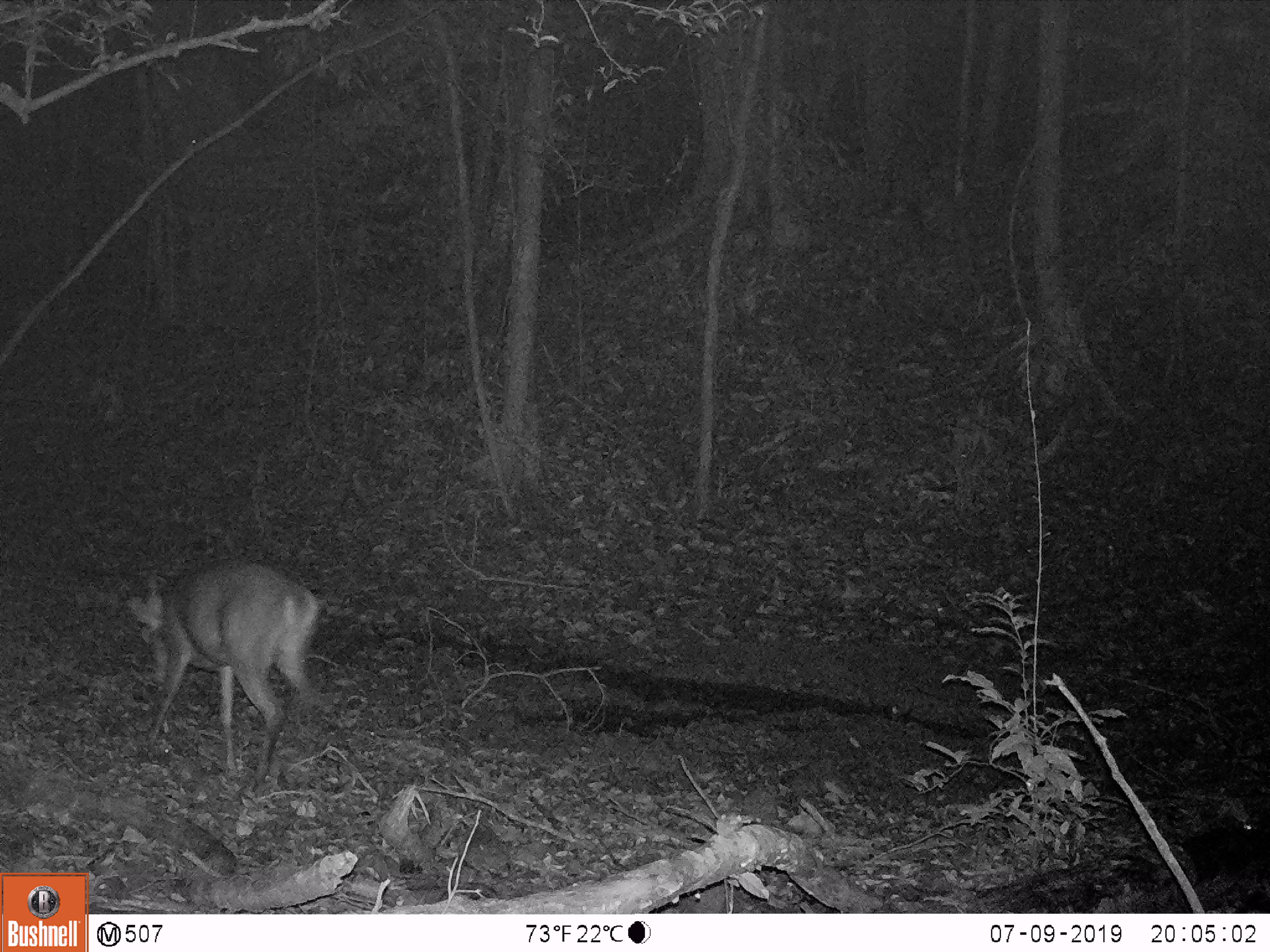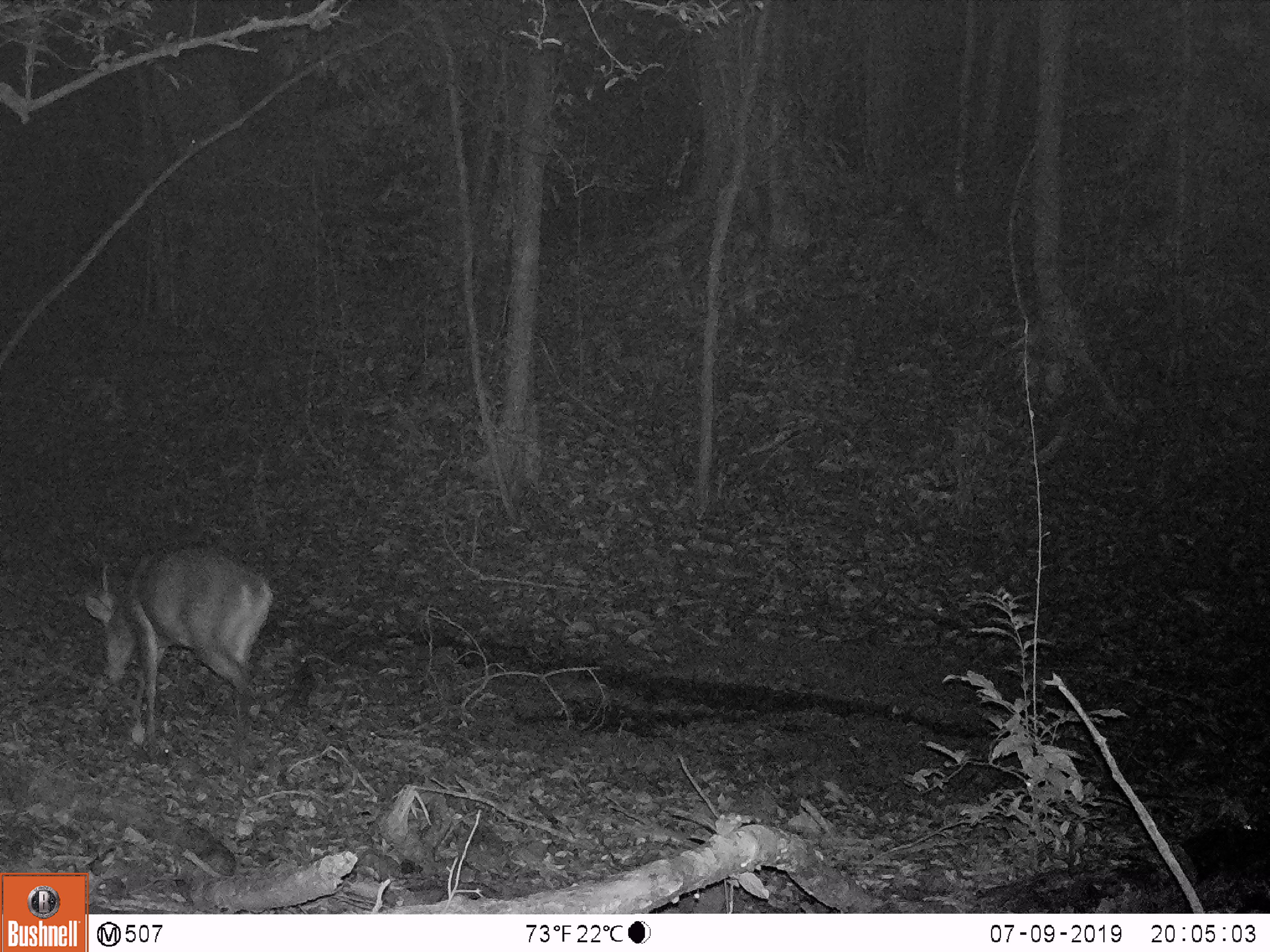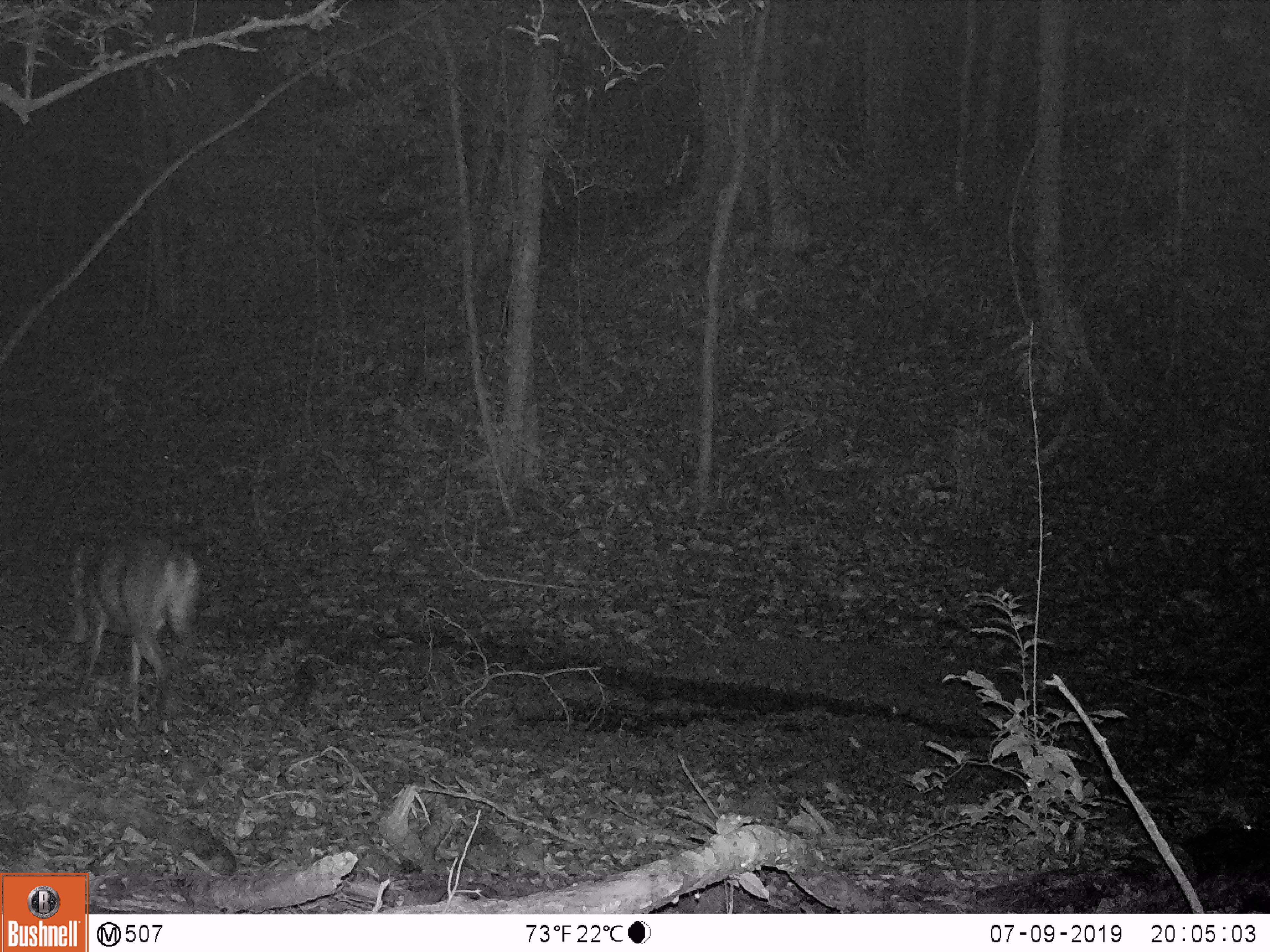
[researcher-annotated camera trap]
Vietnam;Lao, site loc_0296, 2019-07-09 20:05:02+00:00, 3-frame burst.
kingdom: Animalia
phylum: Chordata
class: Mammalia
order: Artiodactyla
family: Cervidae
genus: Muntiacus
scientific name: Muntiacus vuquangensis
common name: large-antlered muntjac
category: large antlered muntjac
Large antlered muntjac (large-antlered muntjac) (Muntiacus vuquangensis). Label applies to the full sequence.